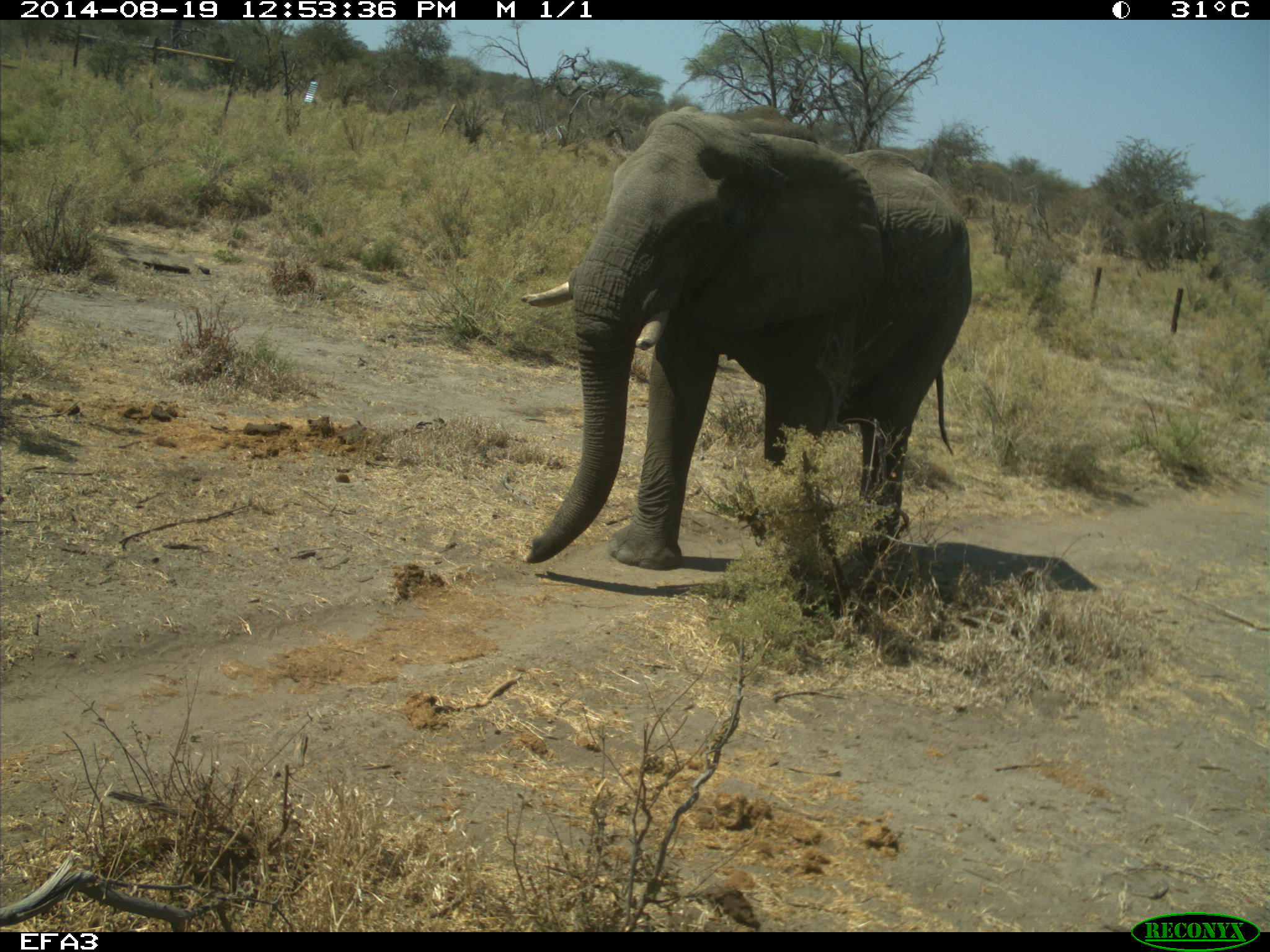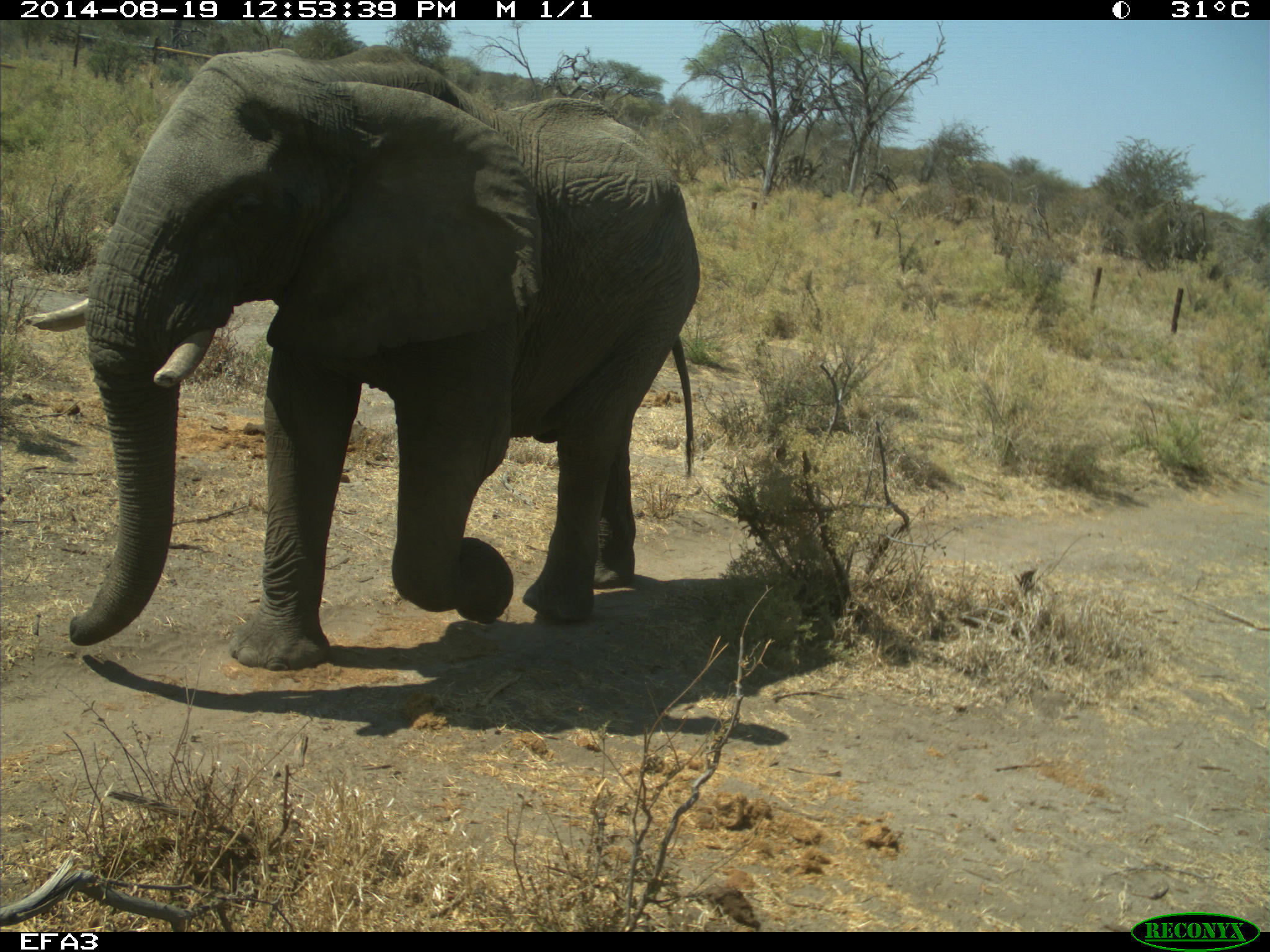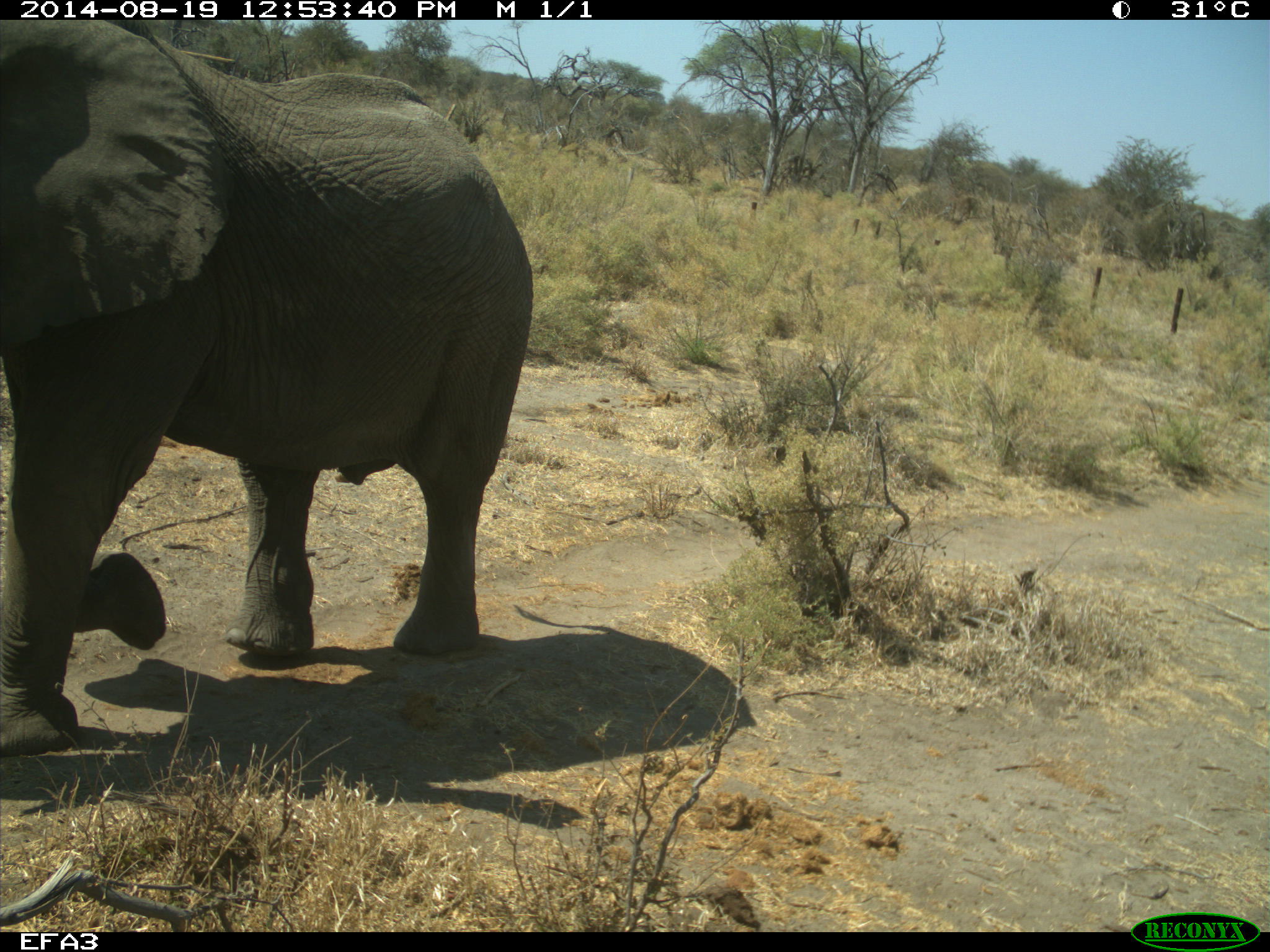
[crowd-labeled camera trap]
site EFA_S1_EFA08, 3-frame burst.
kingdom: Animalia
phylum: Chordata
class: Mammalia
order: Proboscidea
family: Elephantidae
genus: Loxodonta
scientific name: Loxodonta africana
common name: african bush elephant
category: elephant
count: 1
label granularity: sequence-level